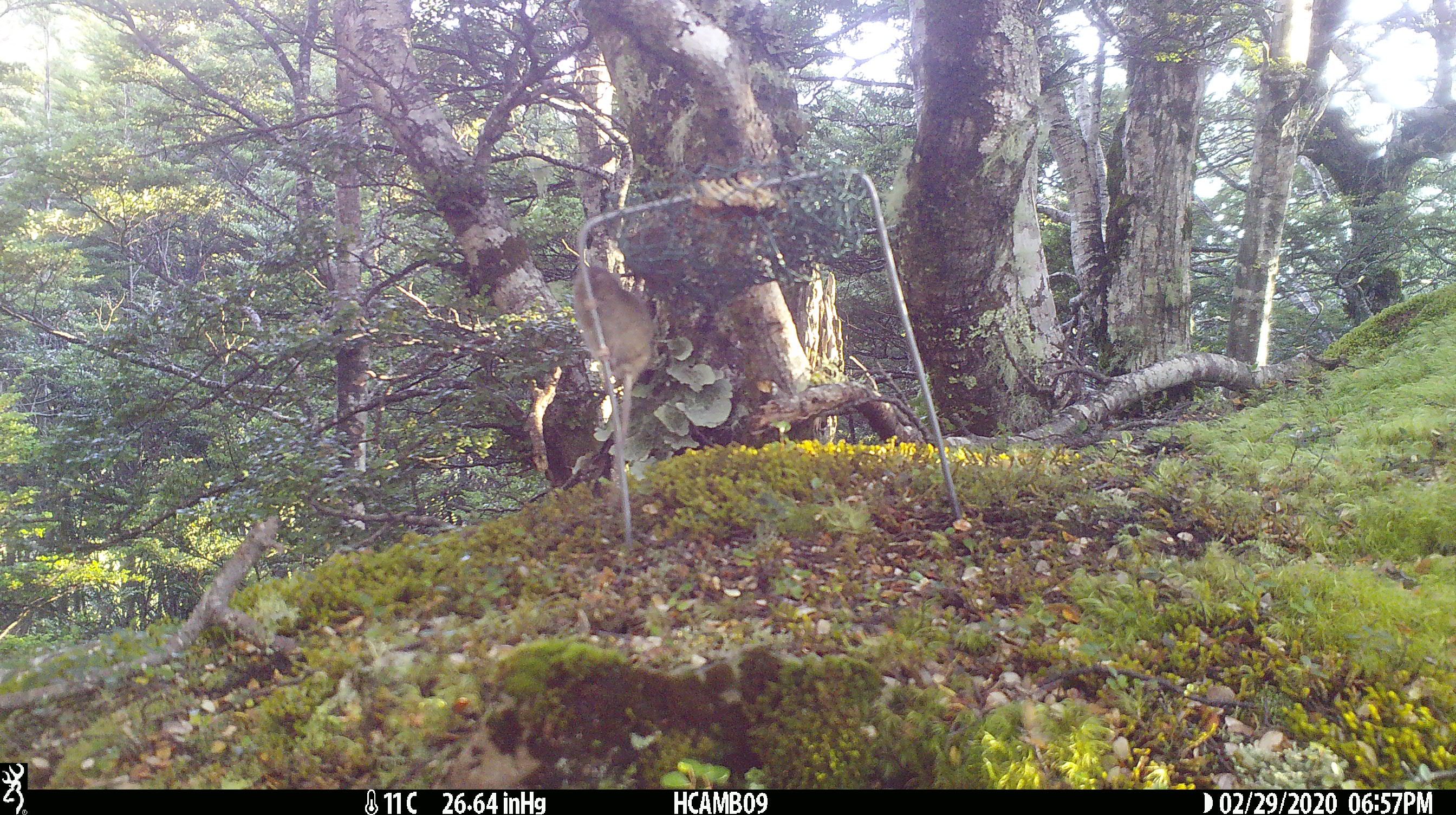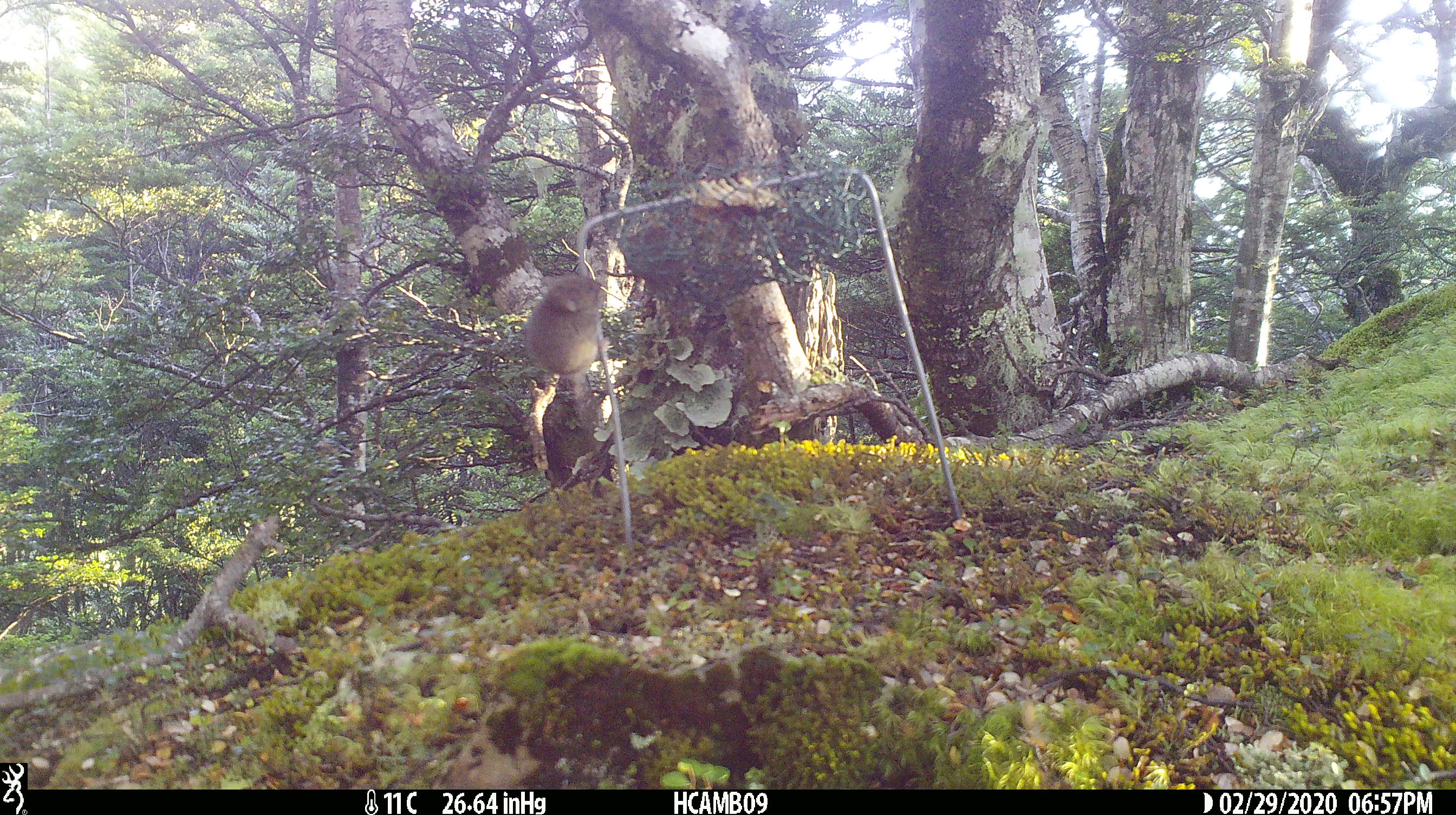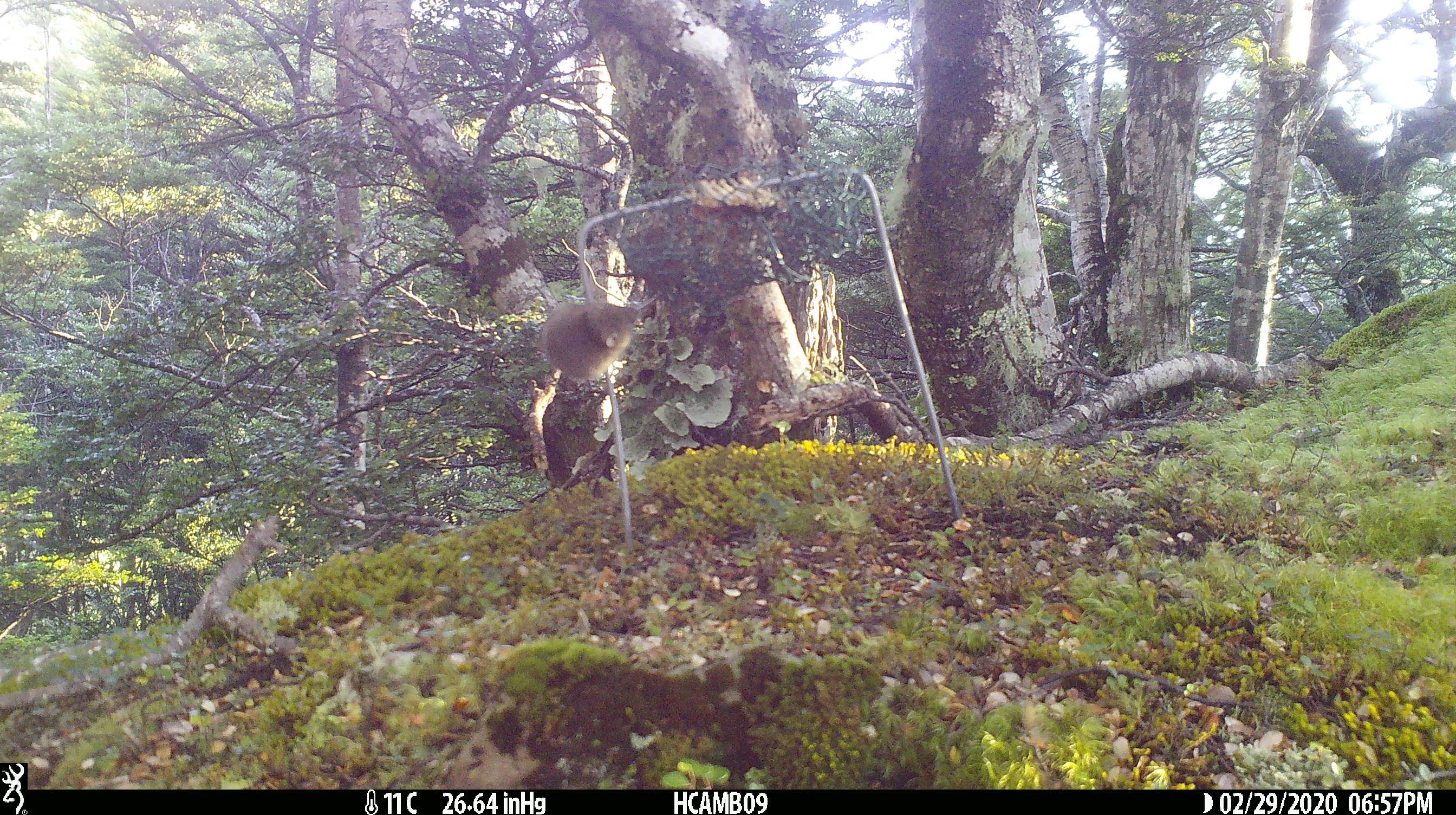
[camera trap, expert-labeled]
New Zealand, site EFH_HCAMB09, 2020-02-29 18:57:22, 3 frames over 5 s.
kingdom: Animalia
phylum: Chordata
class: Mammalia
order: Rodentia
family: Muridae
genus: Mus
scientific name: Mus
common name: mouse